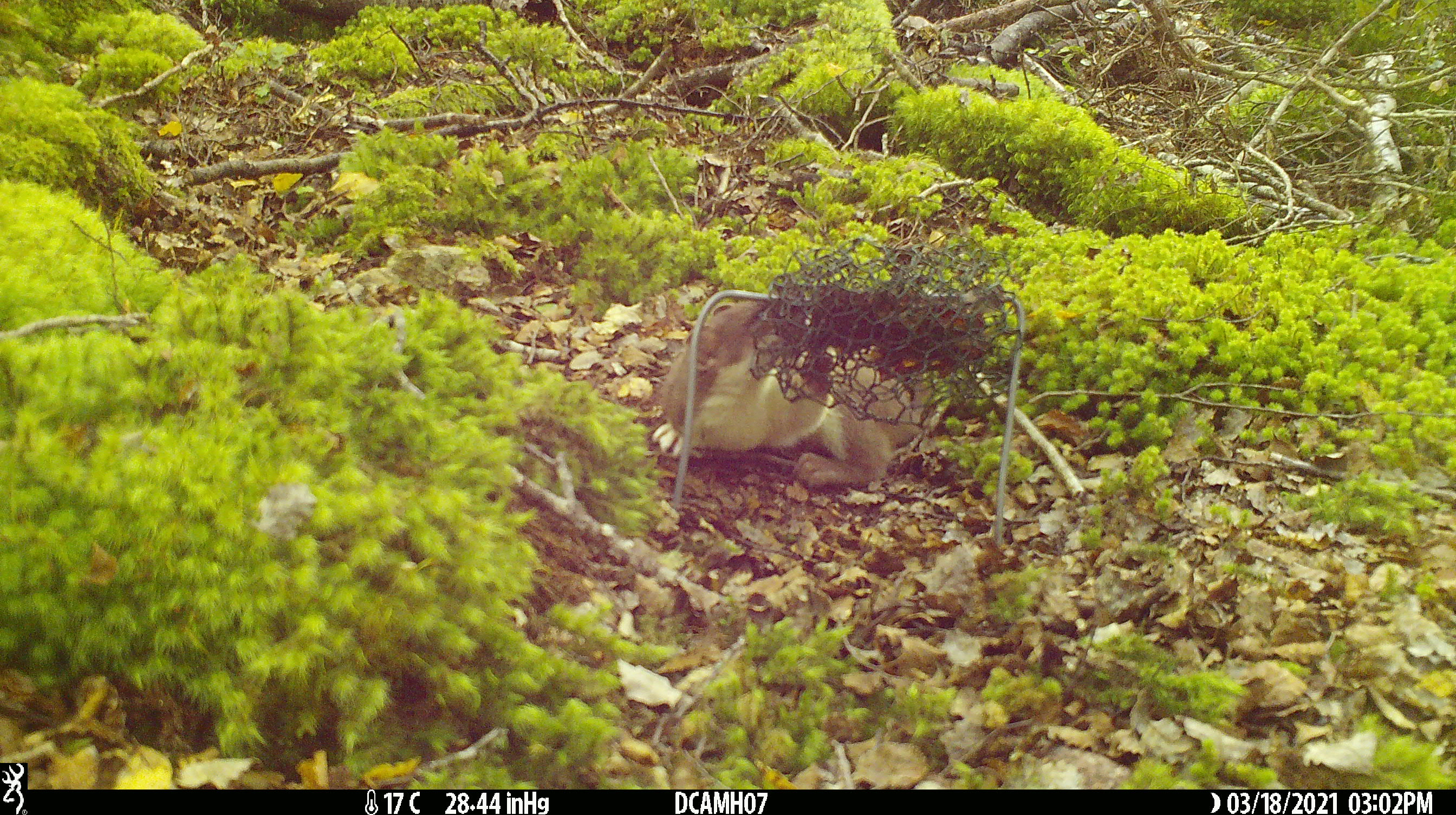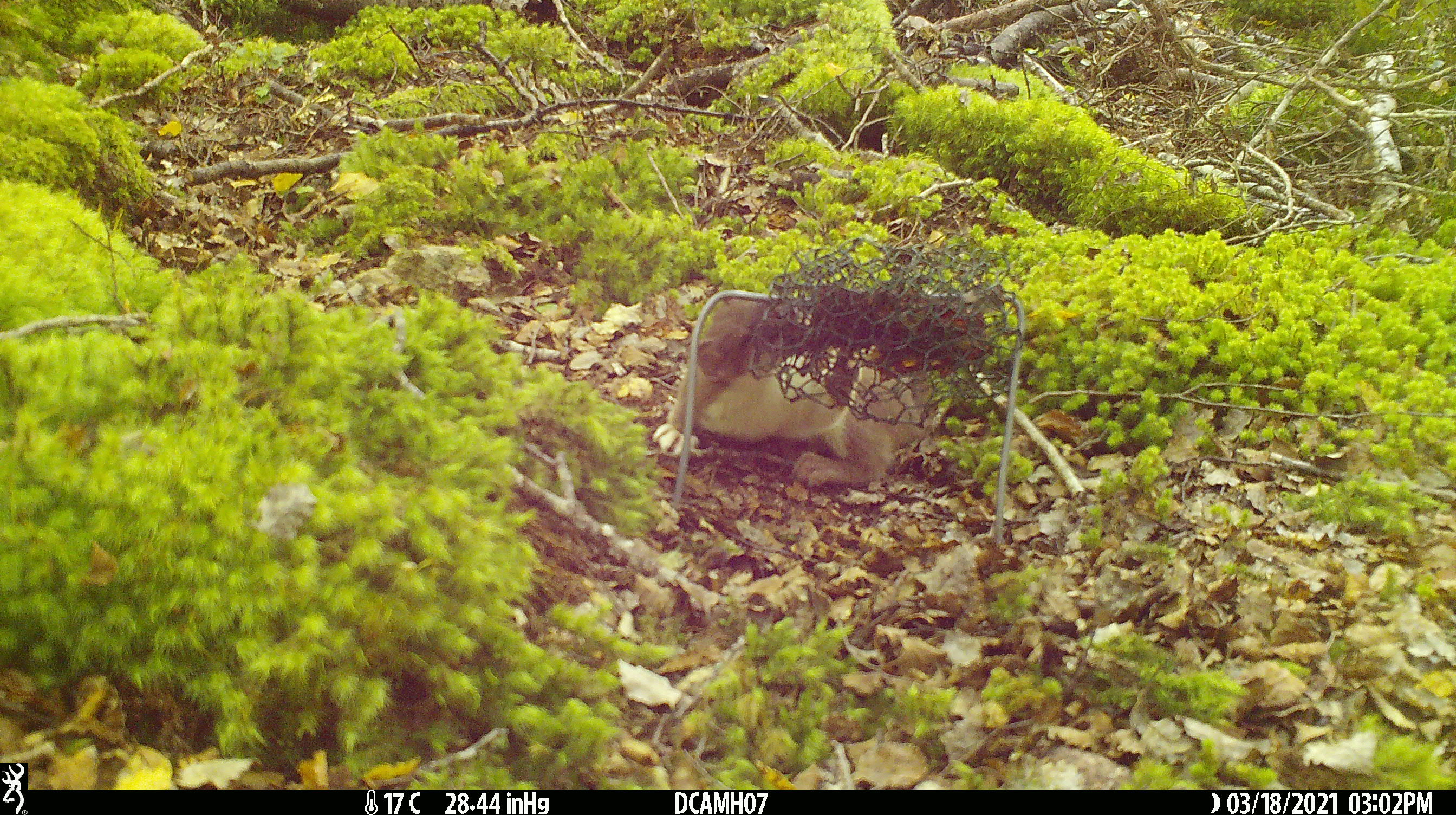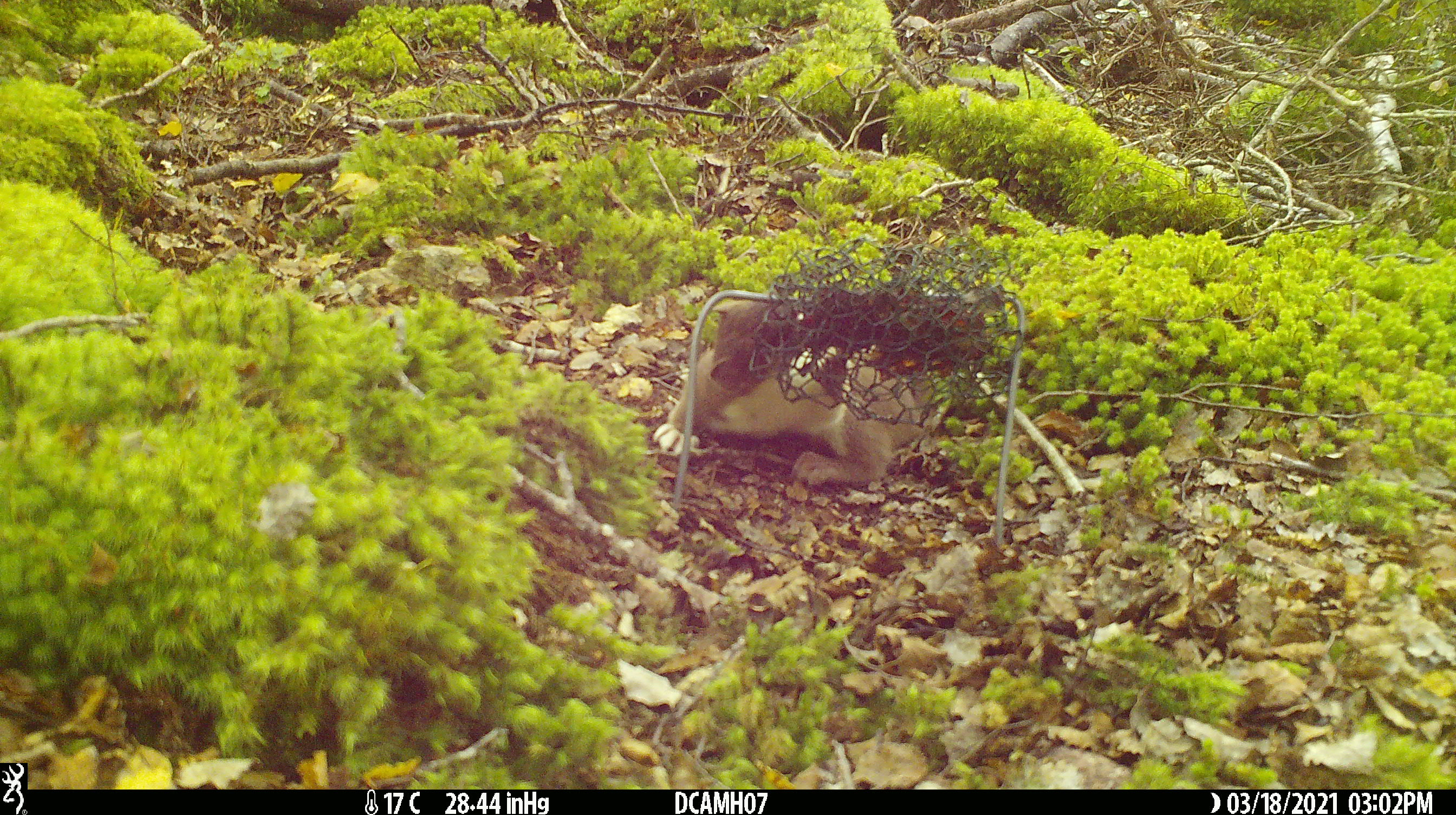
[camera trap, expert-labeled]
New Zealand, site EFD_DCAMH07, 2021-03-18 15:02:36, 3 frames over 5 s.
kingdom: Animalia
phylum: Chordata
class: Mammalia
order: Carnivora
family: Mustelidae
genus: Mustela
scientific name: Mustela erminea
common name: stoat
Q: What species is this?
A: Stoat (Mustela erminea).